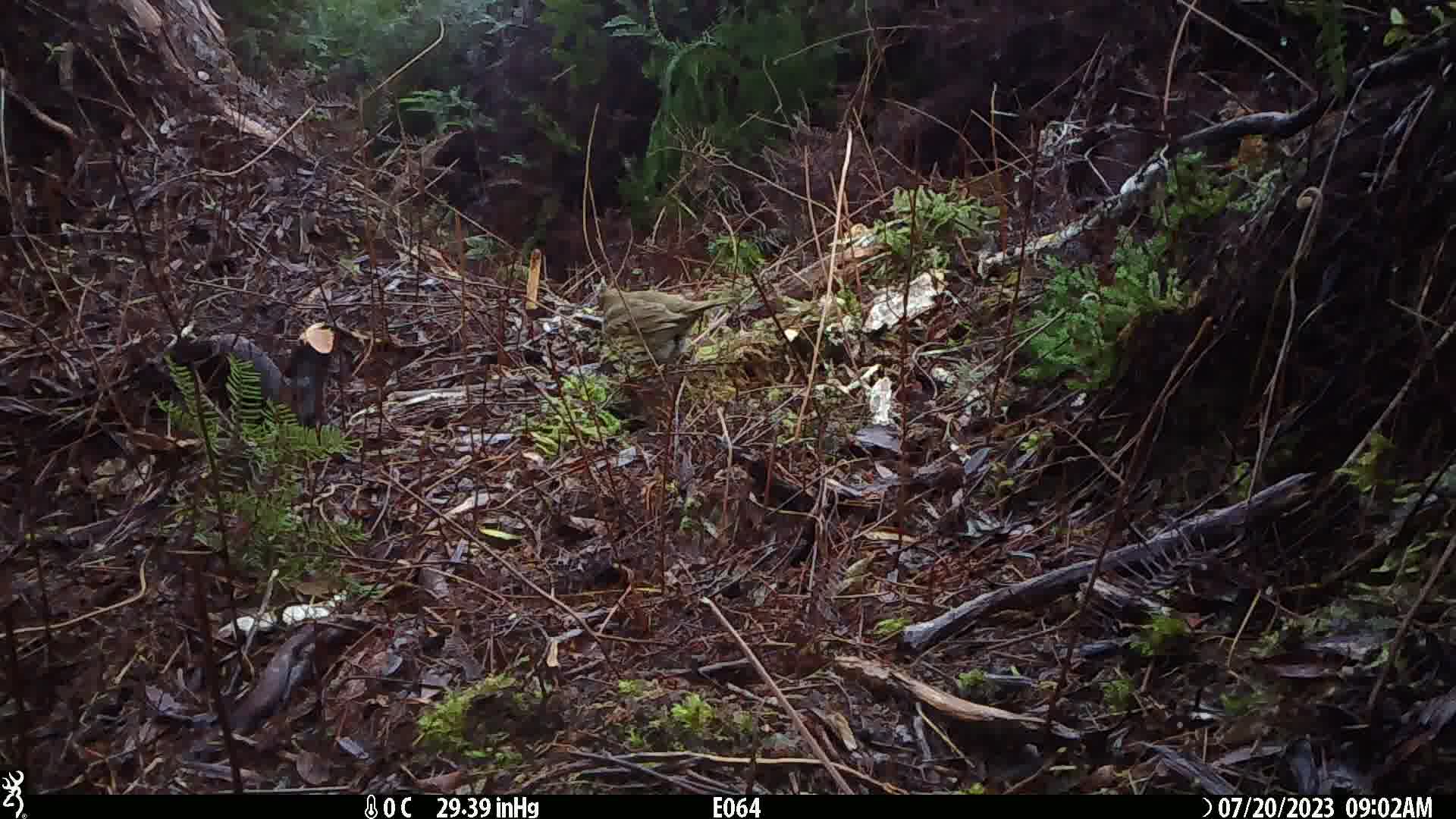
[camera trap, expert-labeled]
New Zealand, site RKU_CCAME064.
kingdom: Animalia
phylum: Chordata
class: Aves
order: Passeriformes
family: Turdidae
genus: Turdus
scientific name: Turdus philomelos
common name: song thrush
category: thrush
Thrush (song thrush) (Turdus philomelos).